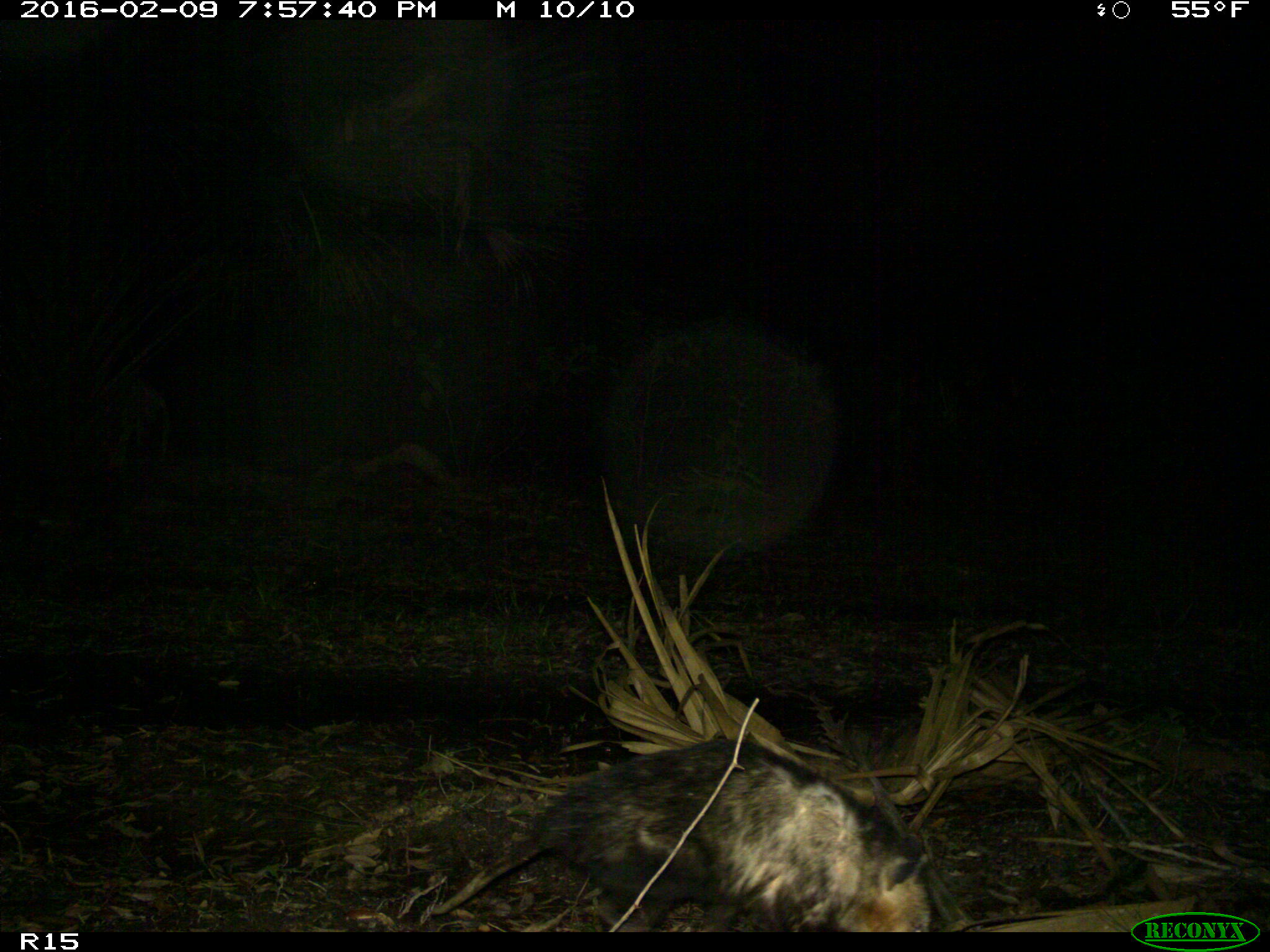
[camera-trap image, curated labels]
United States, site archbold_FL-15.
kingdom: Animalia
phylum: Chordata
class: Mammalia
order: Didelphimorphia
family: Didelphidae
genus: Didelphis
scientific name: Didelphis virginiana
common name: virginia opossum